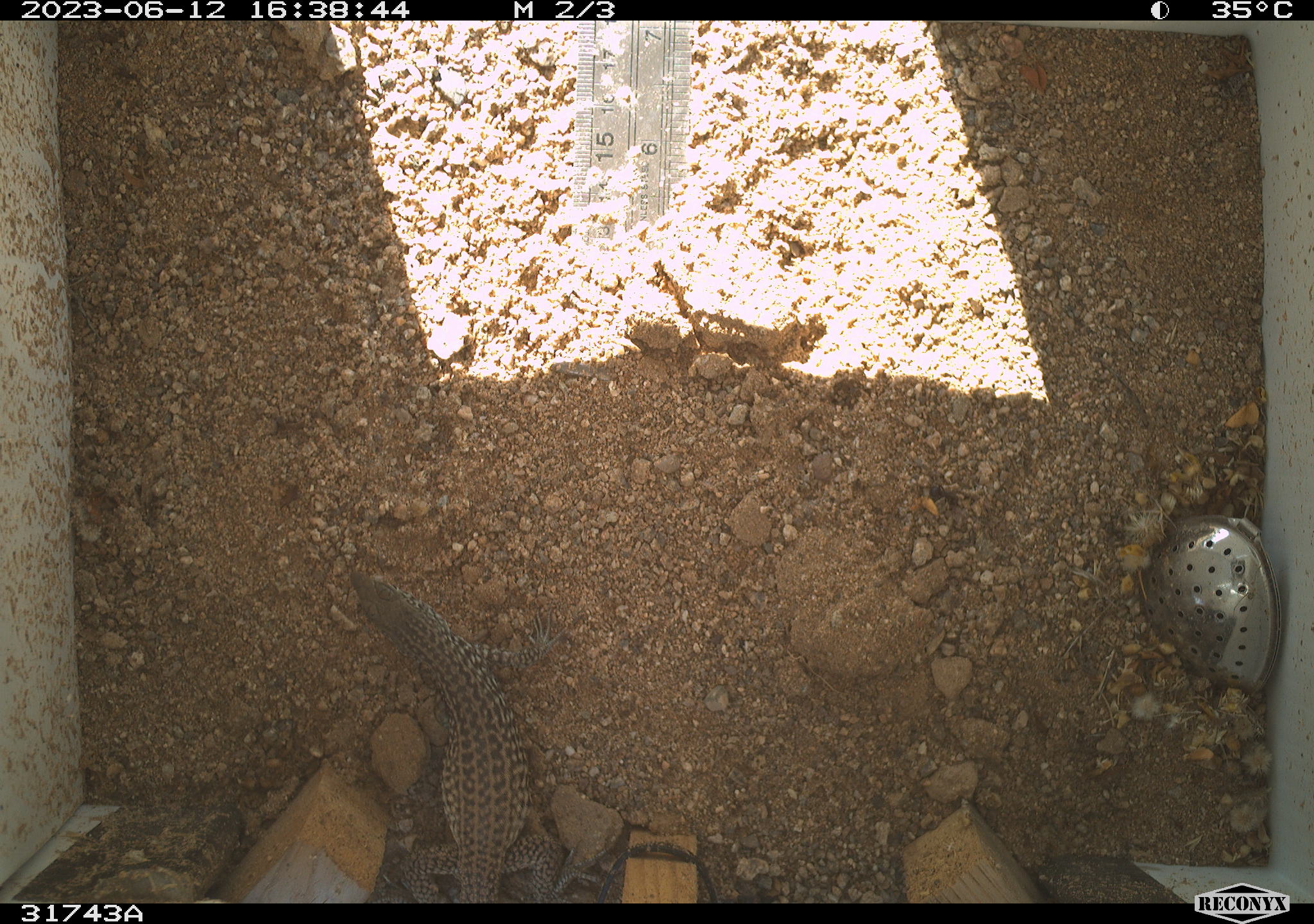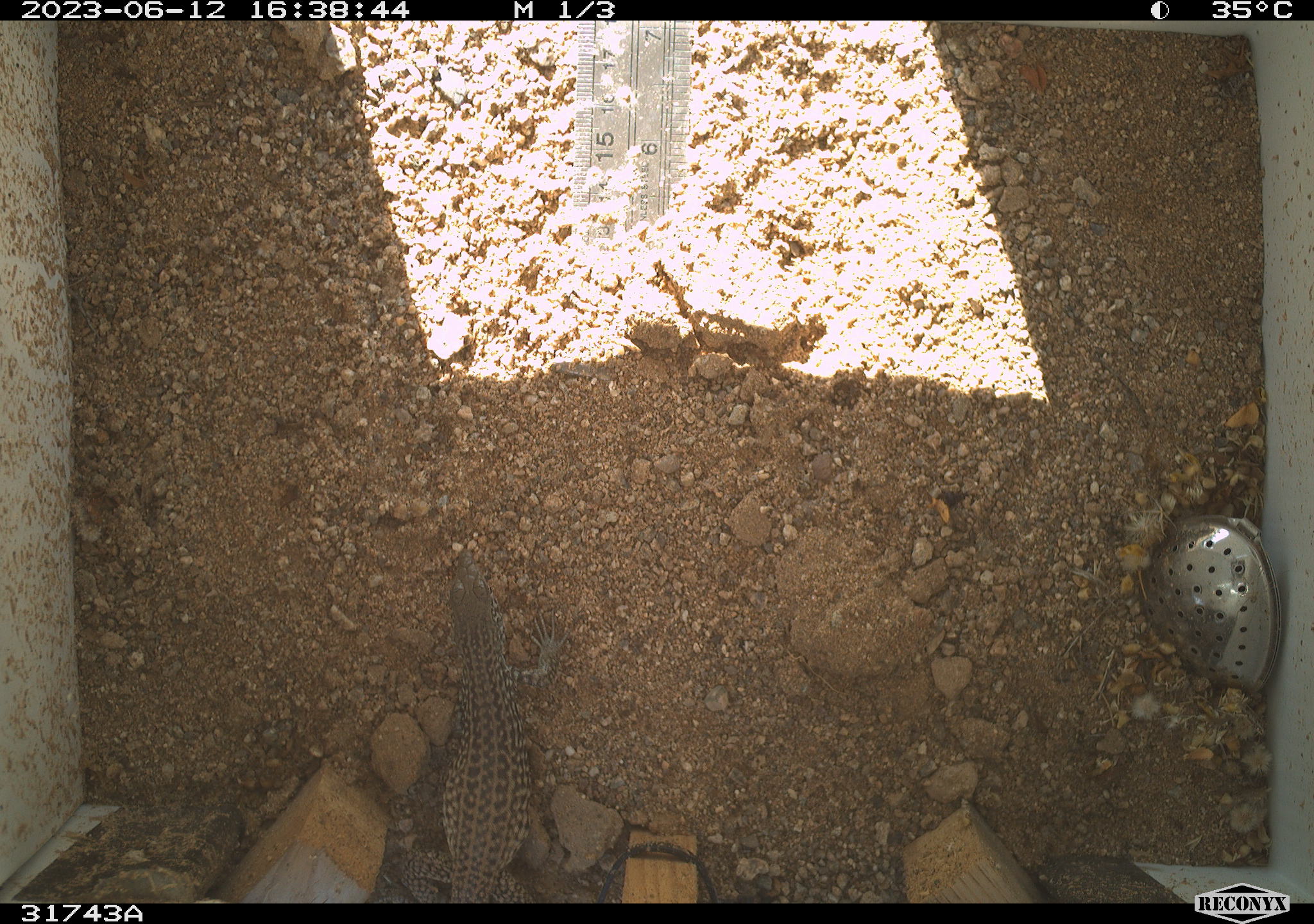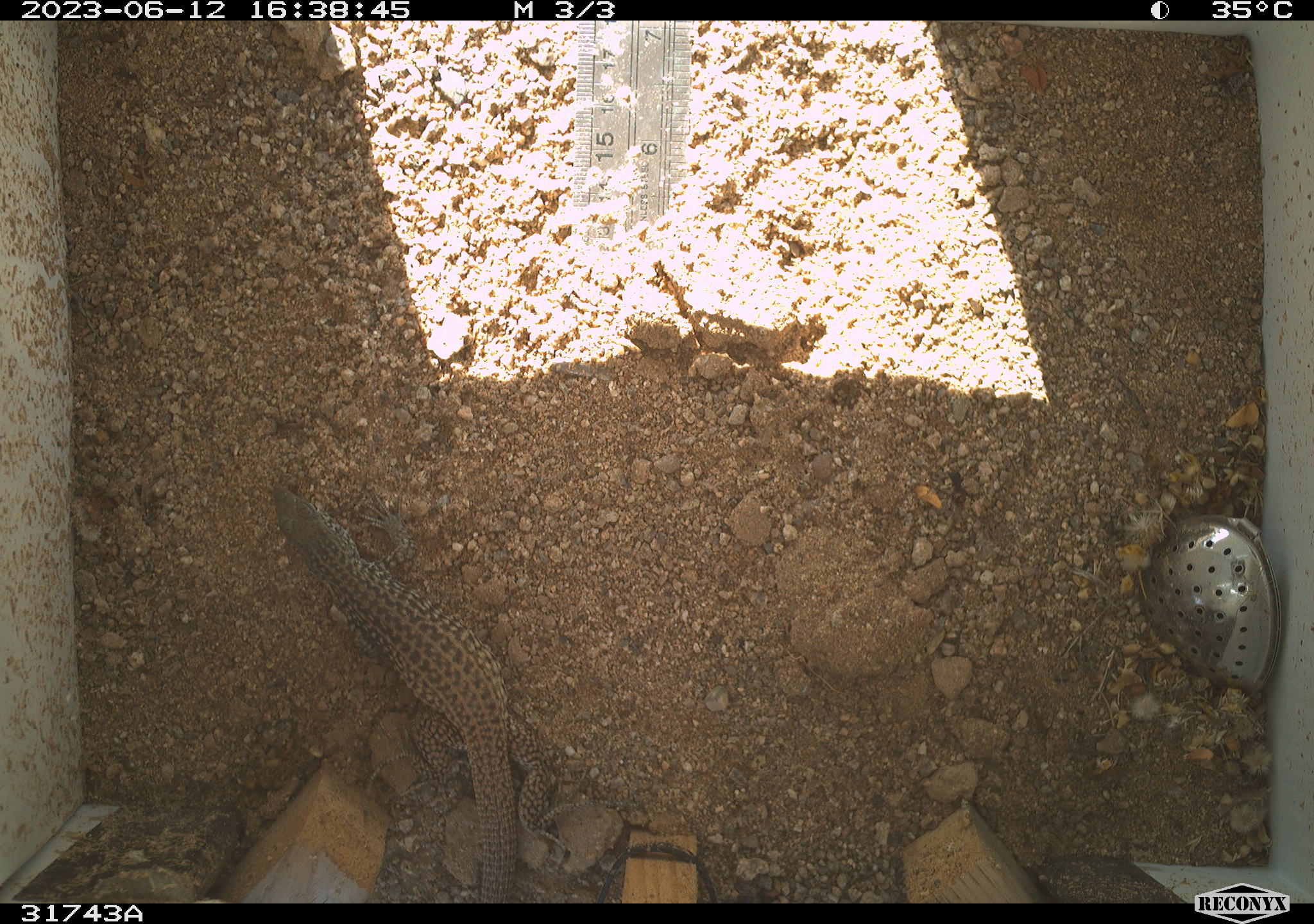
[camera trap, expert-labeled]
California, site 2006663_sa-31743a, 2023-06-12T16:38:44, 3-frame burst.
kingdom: Animalia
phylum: Chordata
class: Reptilia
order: Squamata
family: Teiidae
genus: Aspidoscelis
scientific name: Aspidoscelis tigris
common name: western whiptail